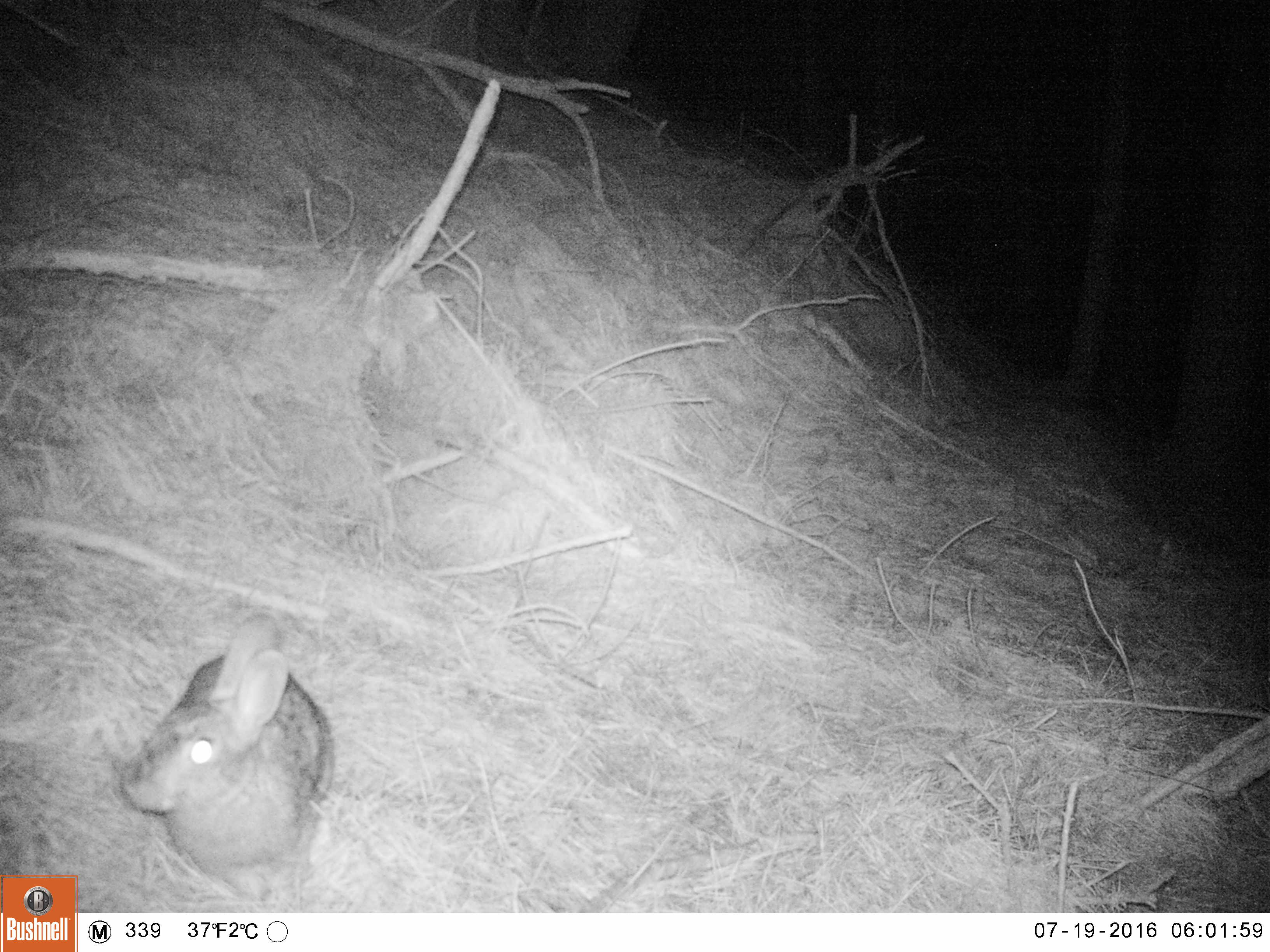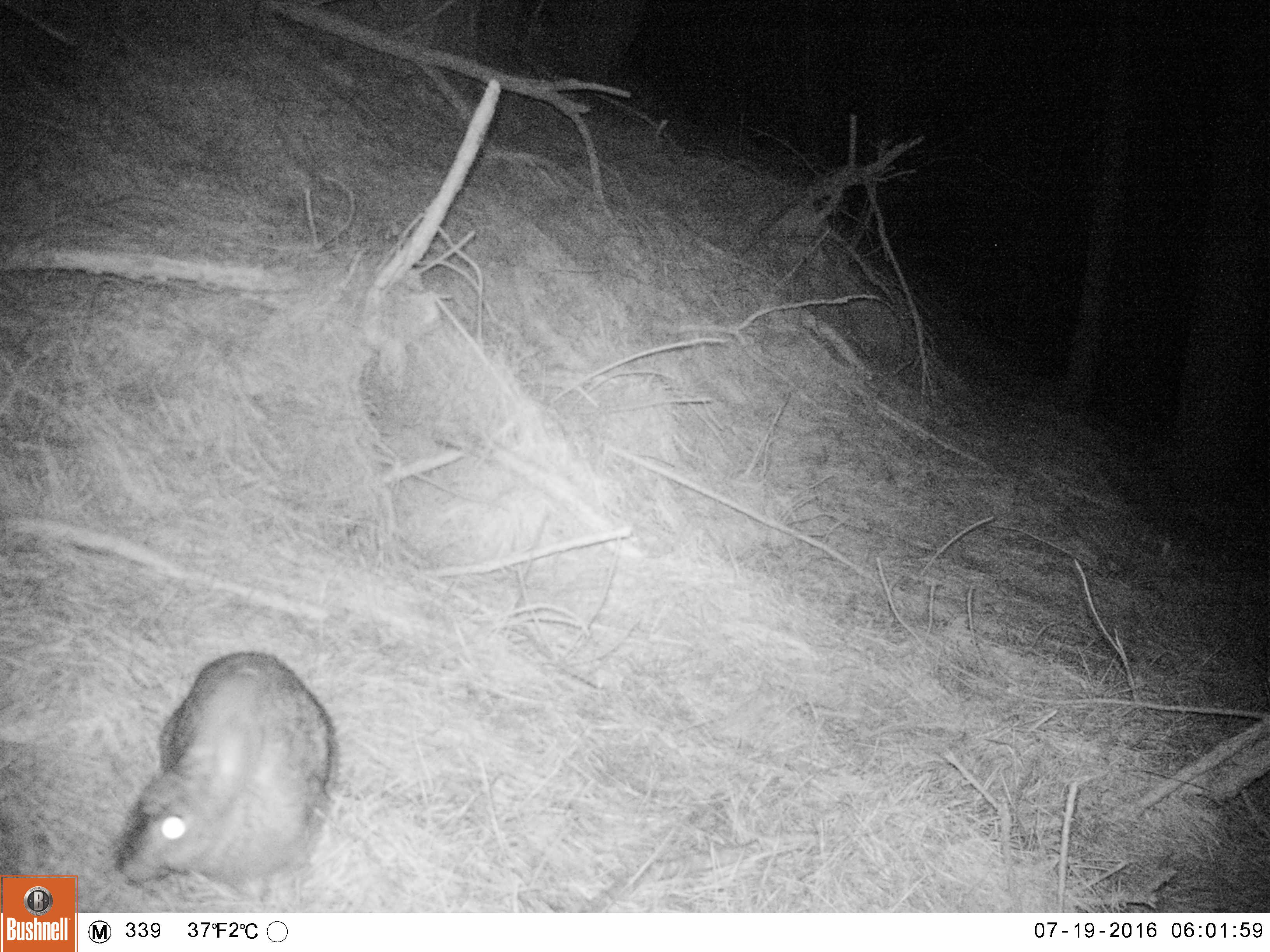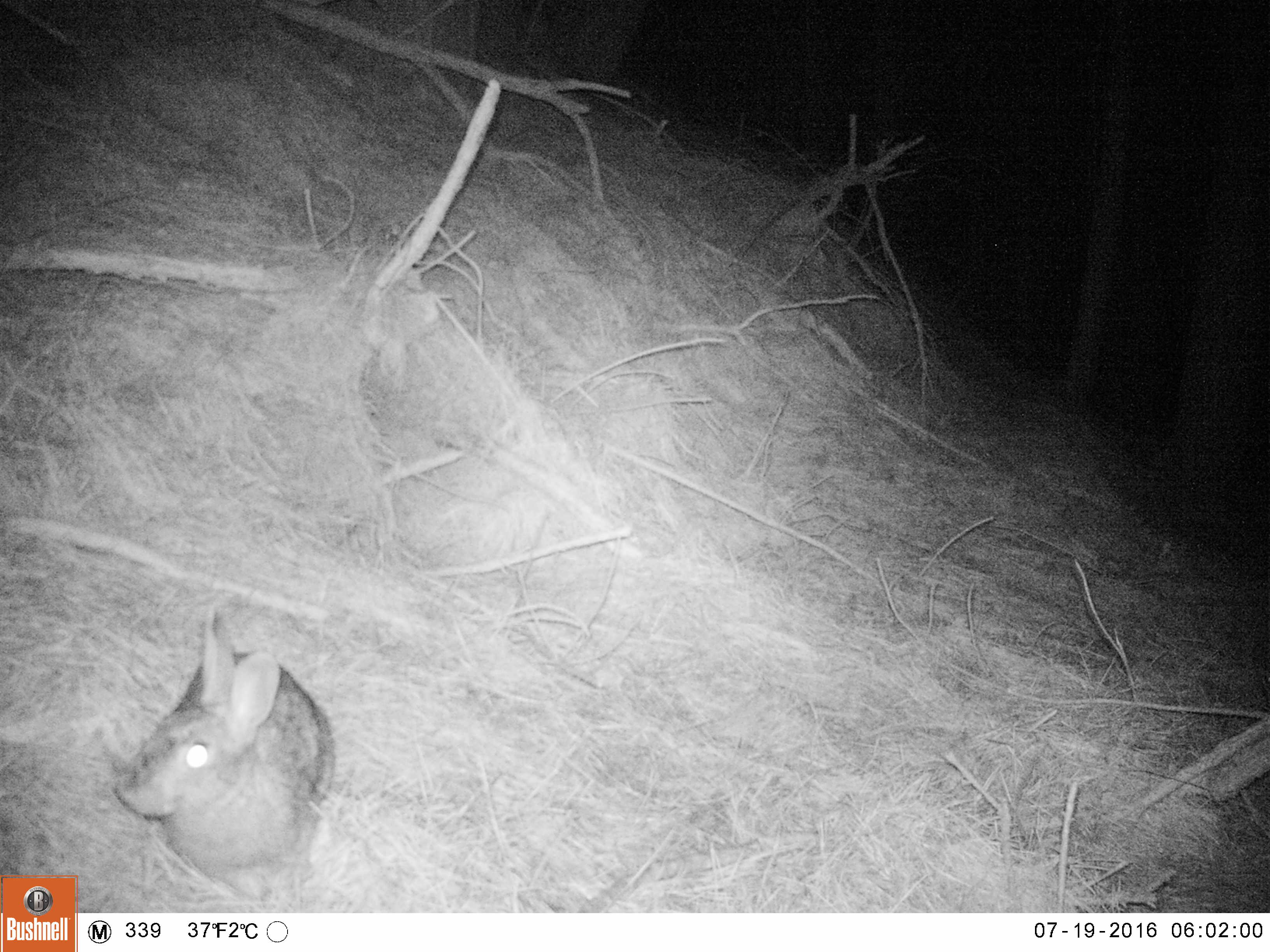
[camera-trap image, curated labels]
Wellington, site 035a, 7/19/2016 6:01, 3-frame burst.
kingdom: Animalia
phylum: Chordata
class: Mammalia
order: Lagomorpha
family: Leporidae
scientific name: Leporidae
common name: rabbit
Rabbit (Leporidae).